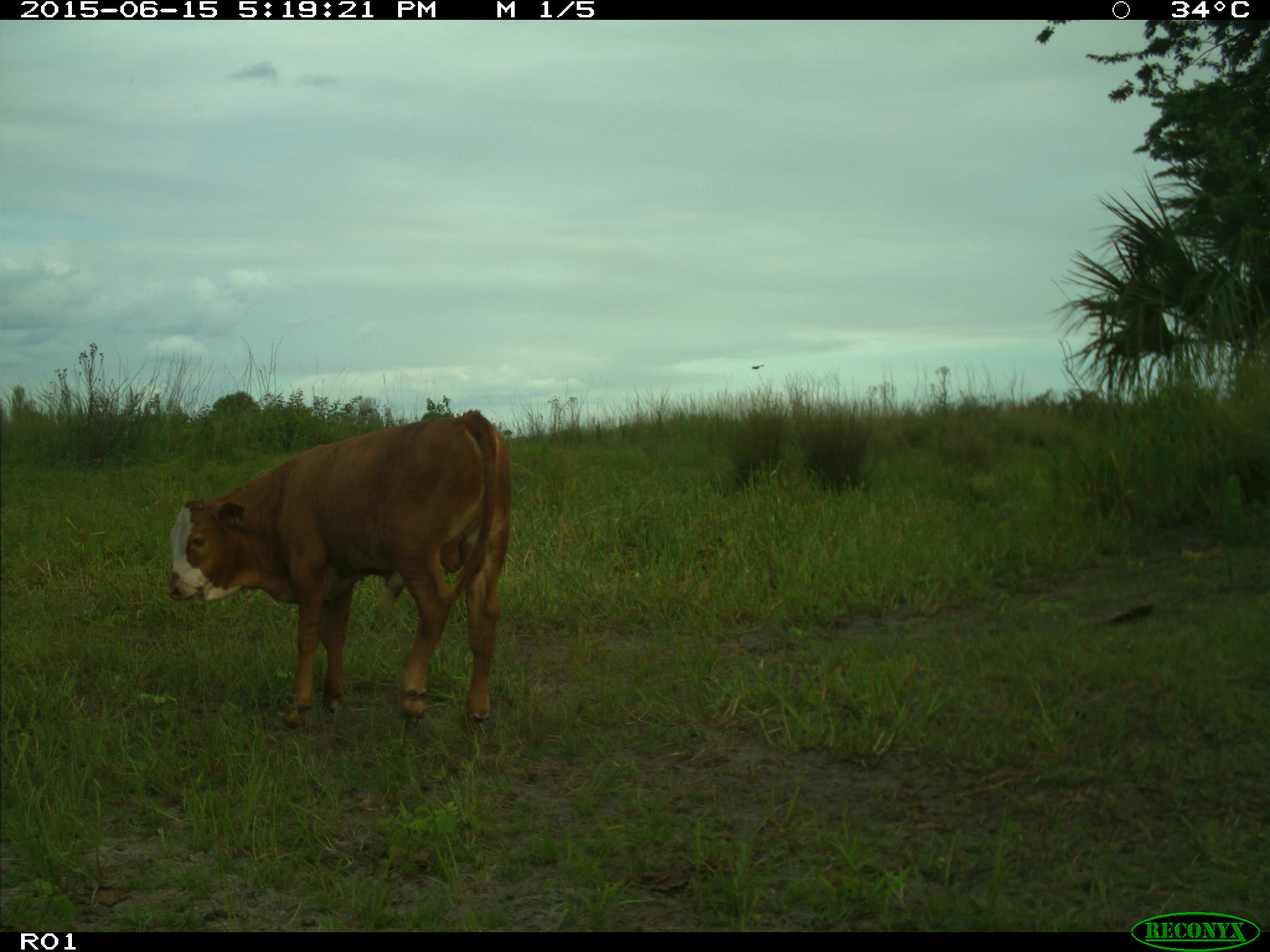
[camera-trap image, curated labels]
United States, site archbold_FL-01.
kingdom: Animalia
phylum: Chordata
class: Mammalia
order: Artiodactyla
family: Bovidae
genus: Bos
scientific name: Bos taurus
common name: domestic cow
Bos taurus (domestic cow).